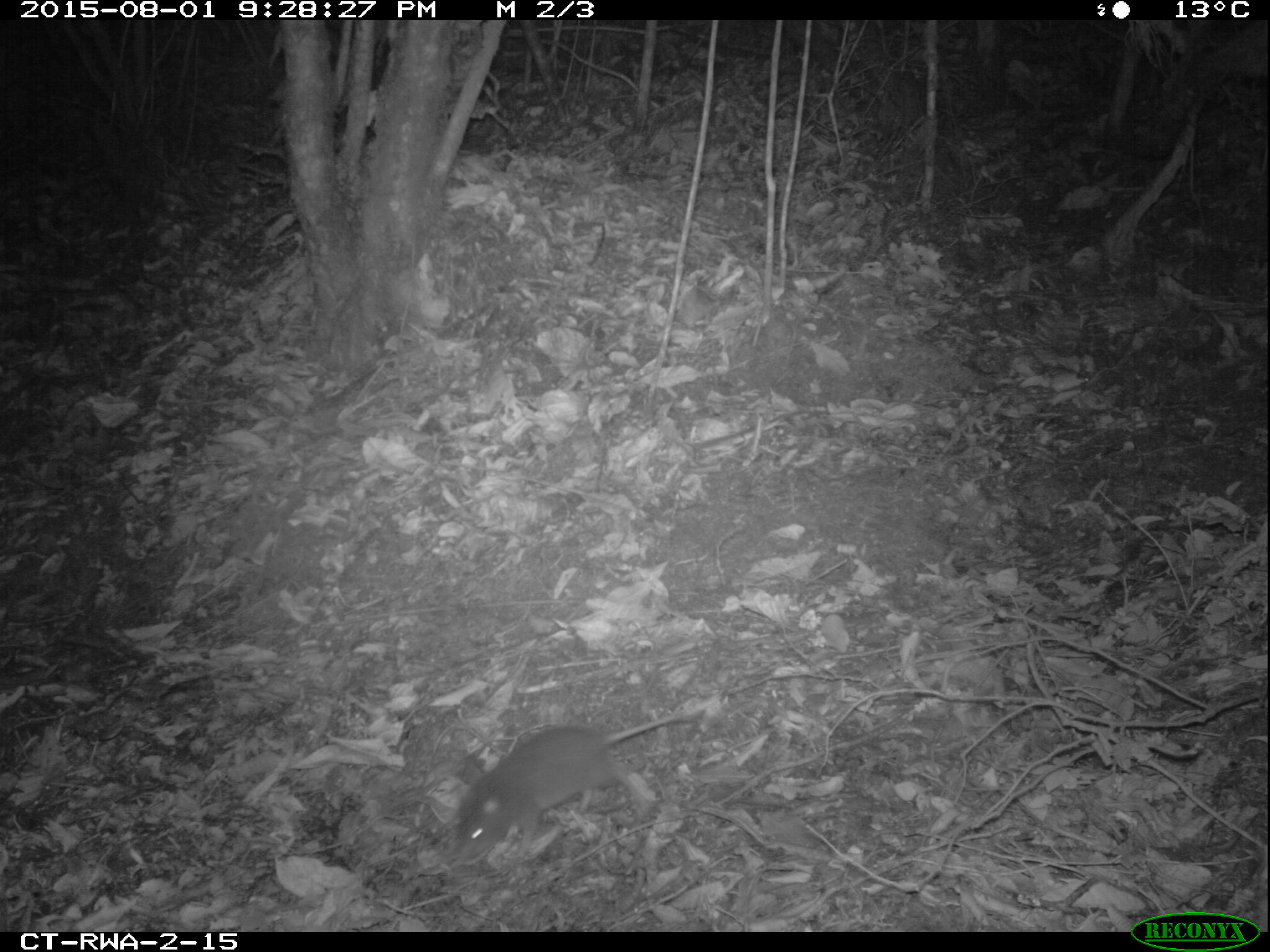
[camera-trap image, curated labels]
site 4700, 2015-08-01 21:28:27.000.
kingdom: Animalia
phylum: Chordata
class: Mammalia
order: Rodentia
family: Nesomyidae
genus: Cricetomys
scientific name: Cricetomys gambianus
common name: african giant pouched rat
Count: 1.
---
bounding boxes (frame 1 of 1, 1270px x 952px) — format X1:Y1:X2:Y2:
cricetomys gambianus: 452:711:702:864